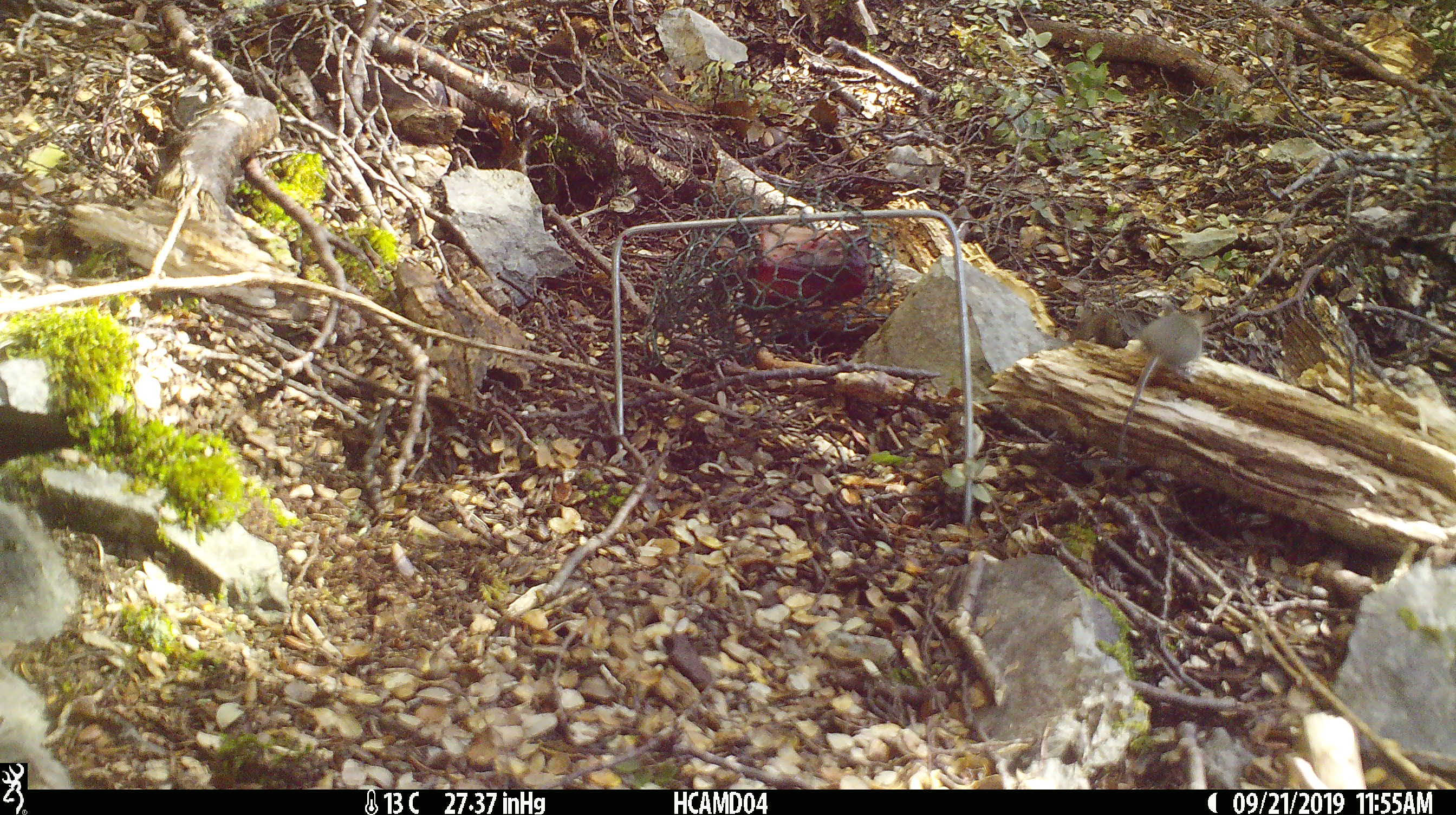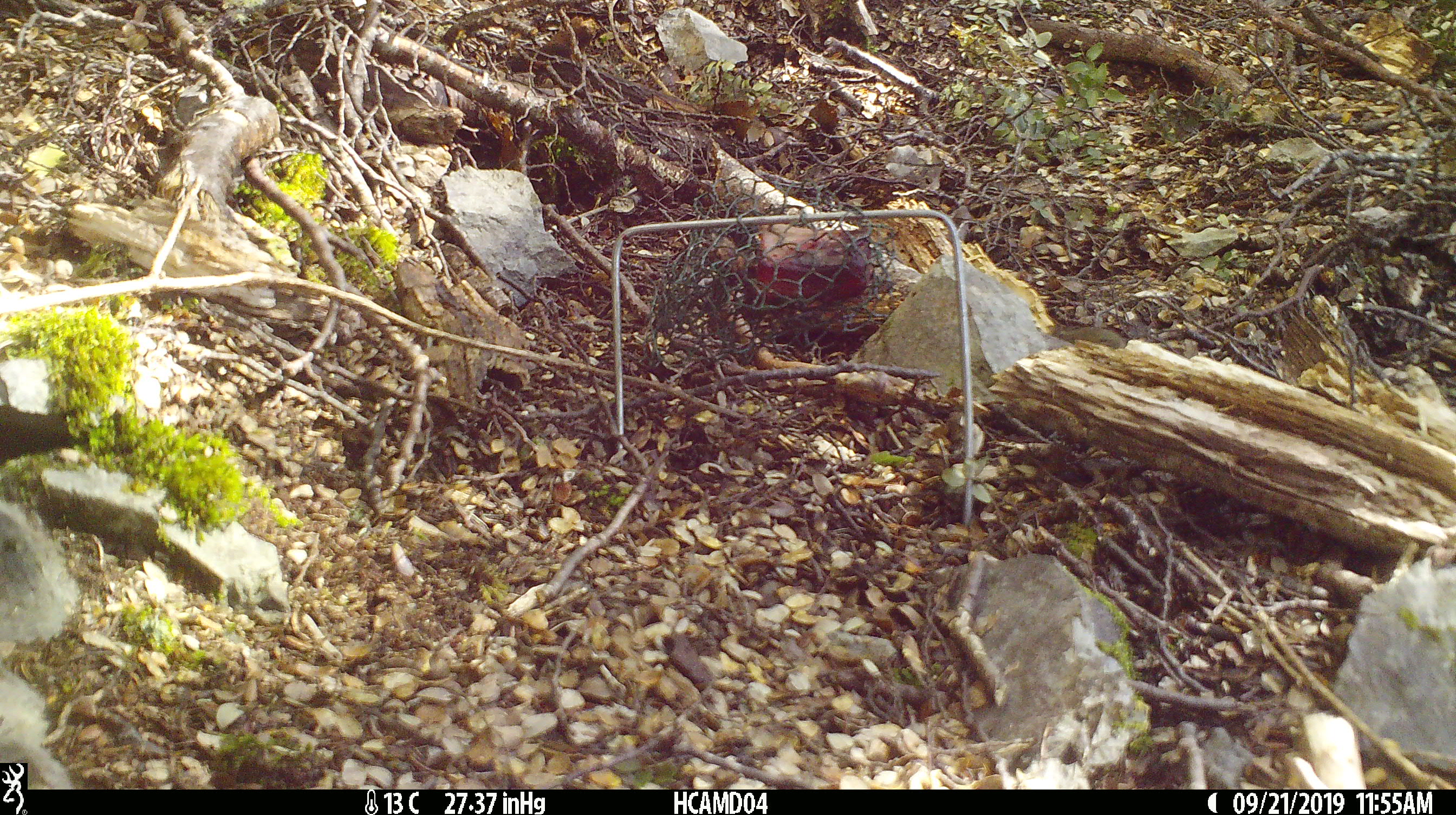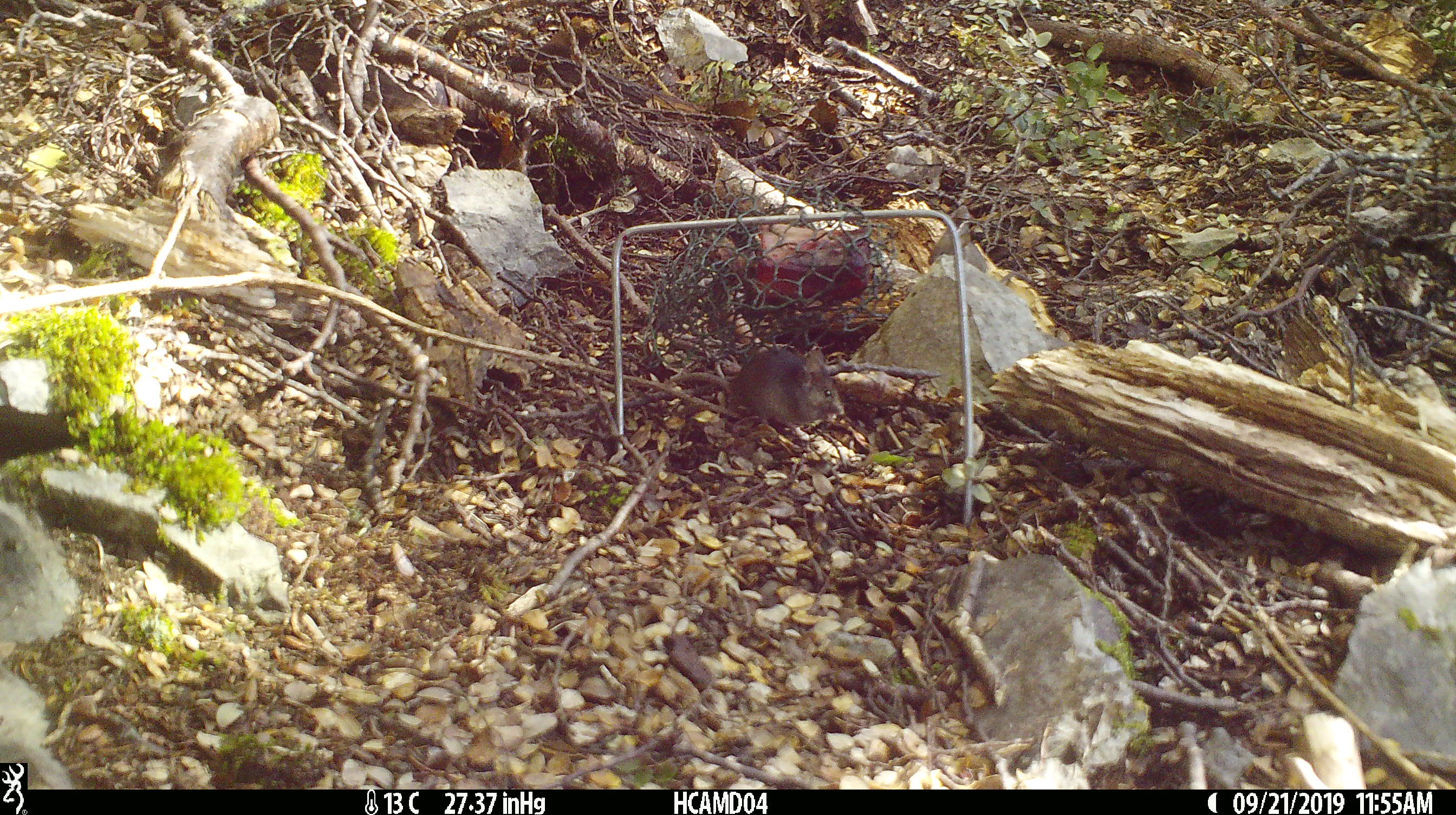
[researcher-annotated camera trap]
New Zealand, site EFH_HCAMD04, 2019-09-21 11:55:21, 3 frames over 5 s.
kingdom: Animalia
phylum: Chordata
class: Mammalia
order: Rodentia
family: Muridae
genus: Mus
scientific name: Mus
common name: mouse